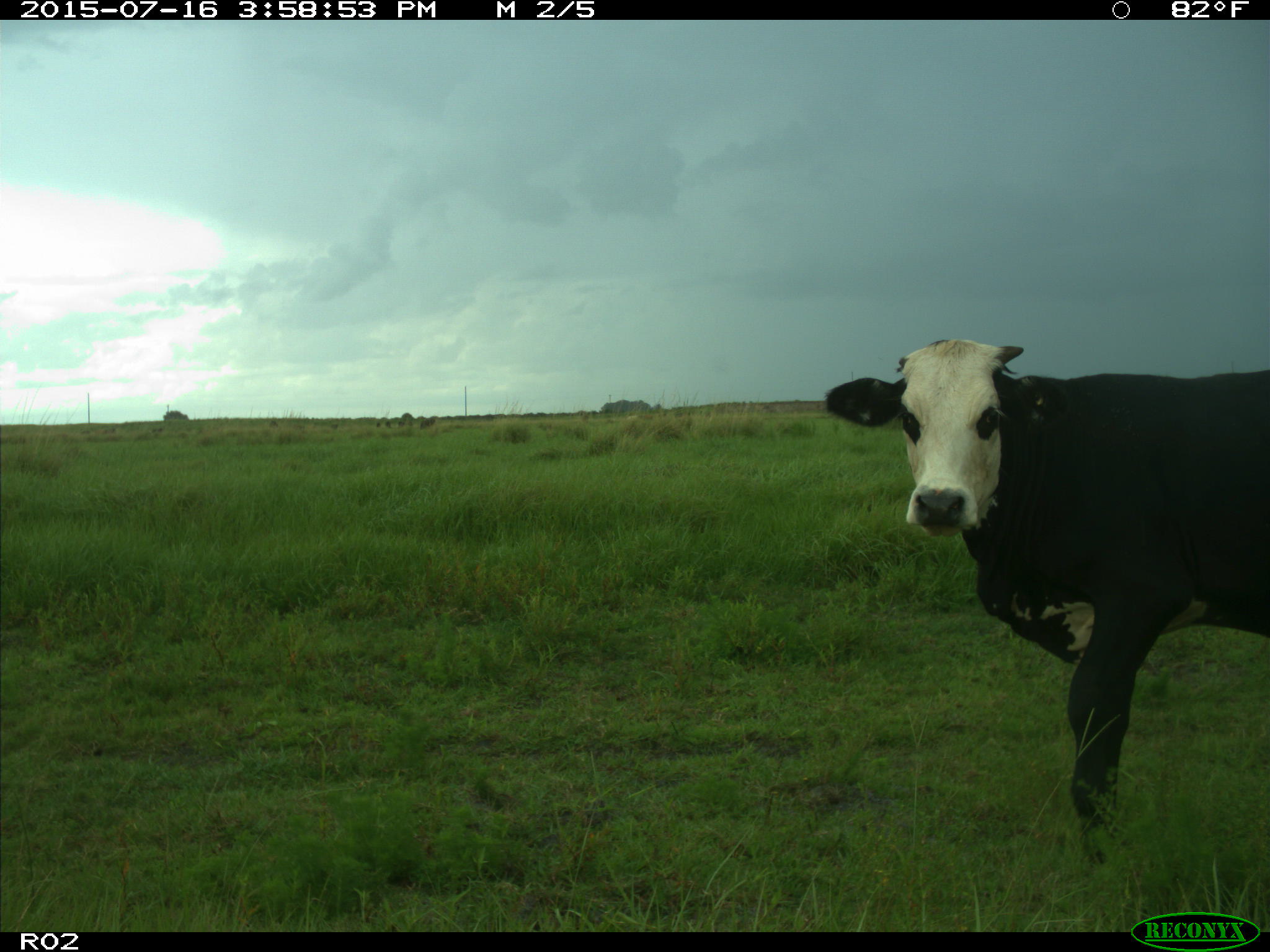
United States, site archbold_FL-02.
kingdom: Animalia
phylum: Chordata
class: Mammalia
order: Artiodactyla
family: Bovidae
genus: Bos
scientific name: Bos taurus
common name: domestic cow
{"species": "Bos taurus (domestic cow)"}